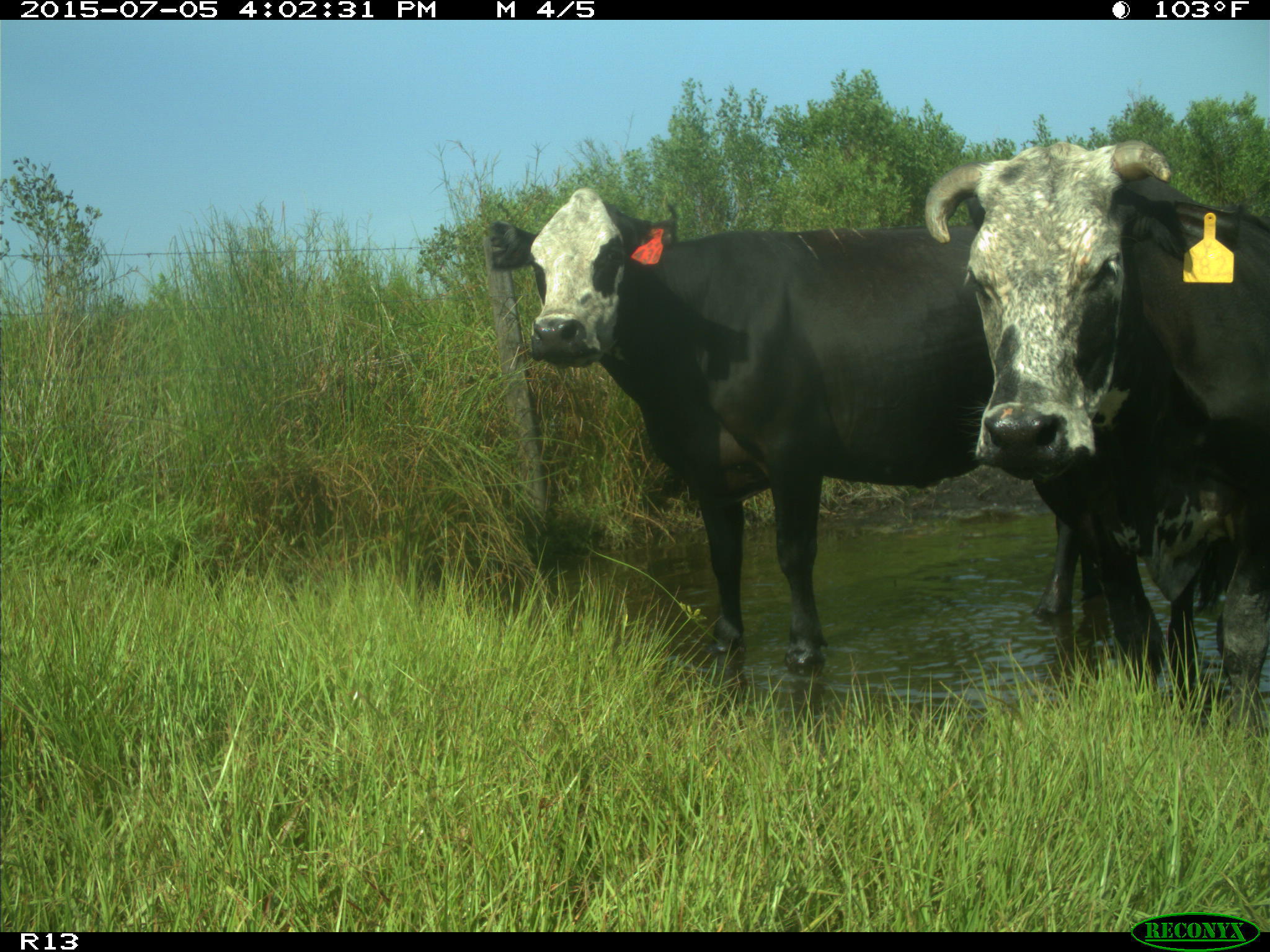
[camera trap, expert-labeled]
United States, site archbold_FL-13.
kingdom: Animalia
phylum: Chordata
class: Mammalia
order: Artiodactyla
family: Bovidae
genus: Bos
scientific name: Bos taurus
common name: domestic cow